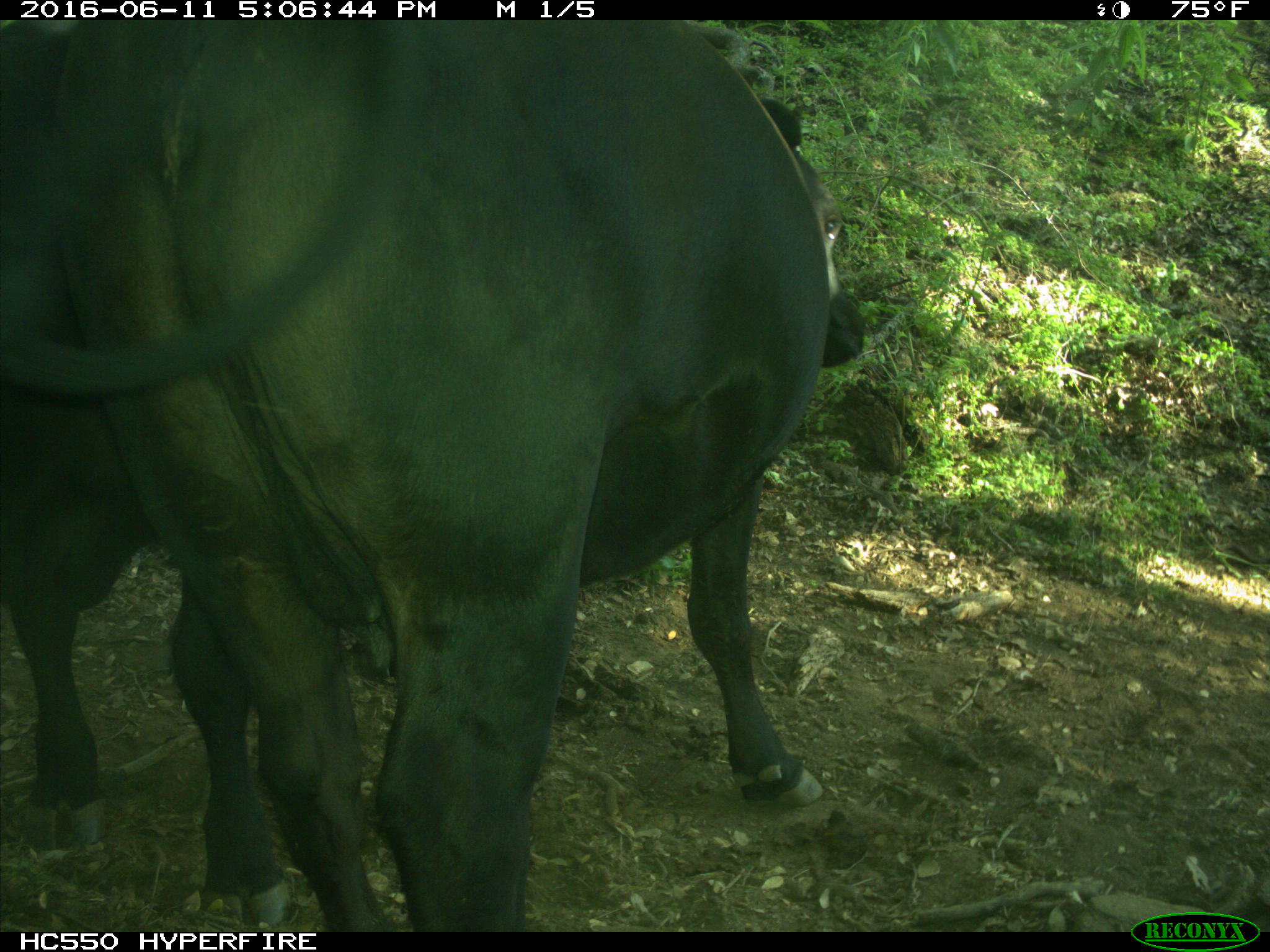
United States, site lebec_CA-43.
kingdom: Animalia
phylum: Chordata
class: Mammalia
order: Artiodactyla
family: Bovidae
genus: Bos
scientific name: Bos taurus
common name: domestic cow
Bos taurus (domestic cow).